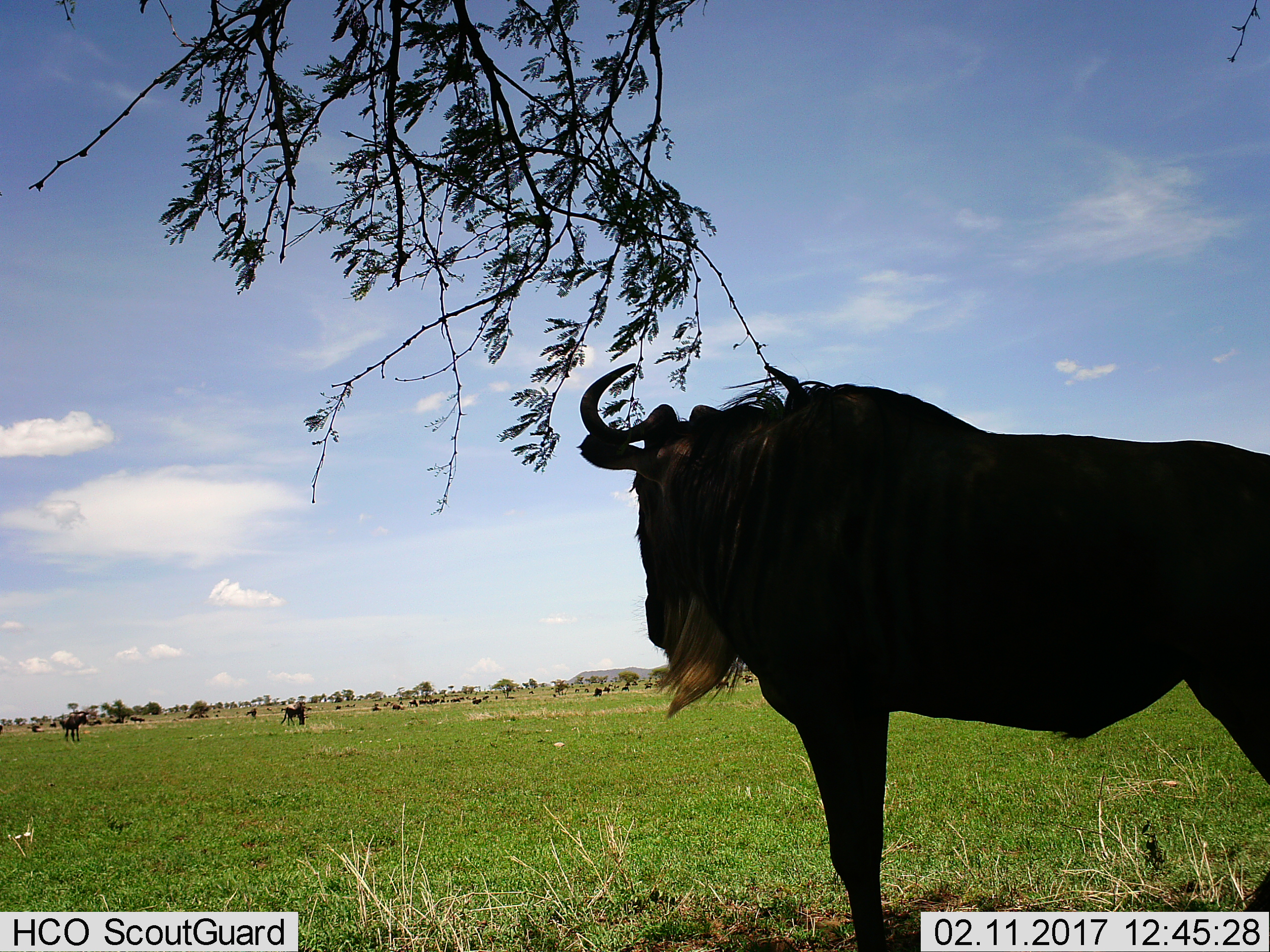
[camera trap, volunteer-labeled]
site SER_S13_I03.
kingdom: Animalia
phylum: Chordata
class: Mammalia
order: Artiodactyla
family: Bovidae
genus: Connochaetes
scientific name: Connochaetes taurinus taurinus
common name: blue wildebeest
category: wildebeestblue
Wildebeestblue (blue wildebeest) (Connochaetes taurinus taurinus), count 11-50. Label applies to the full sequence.